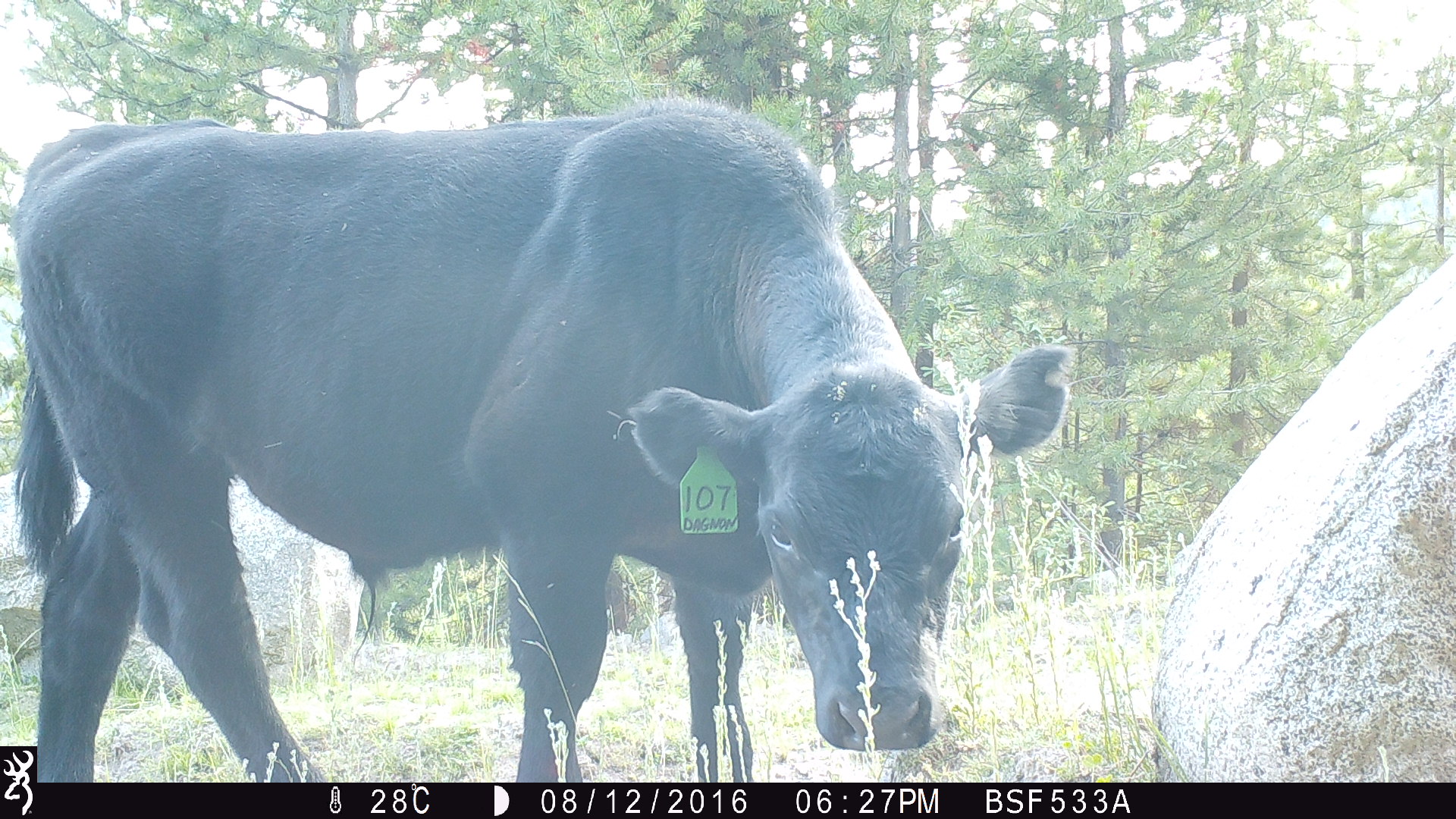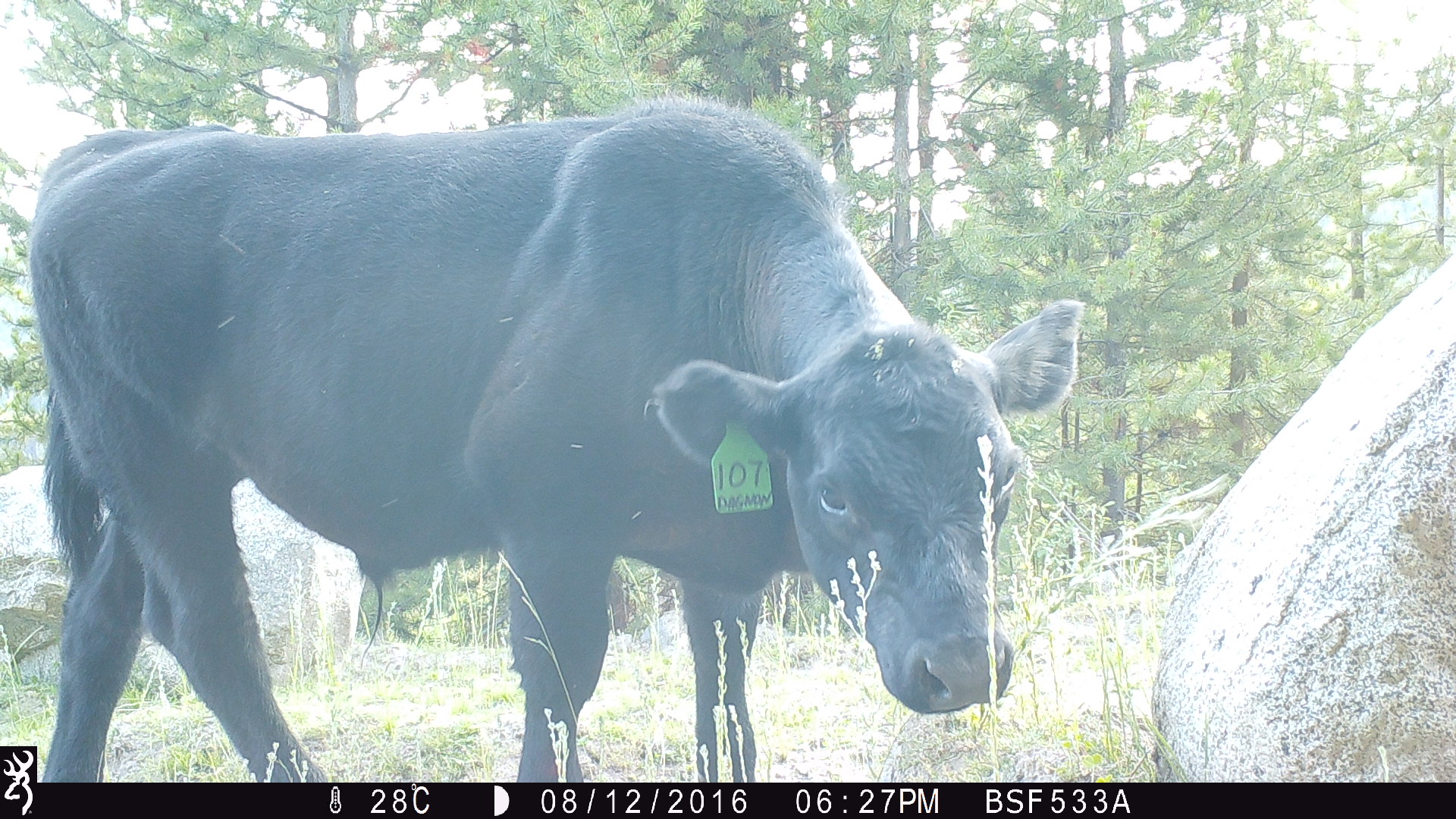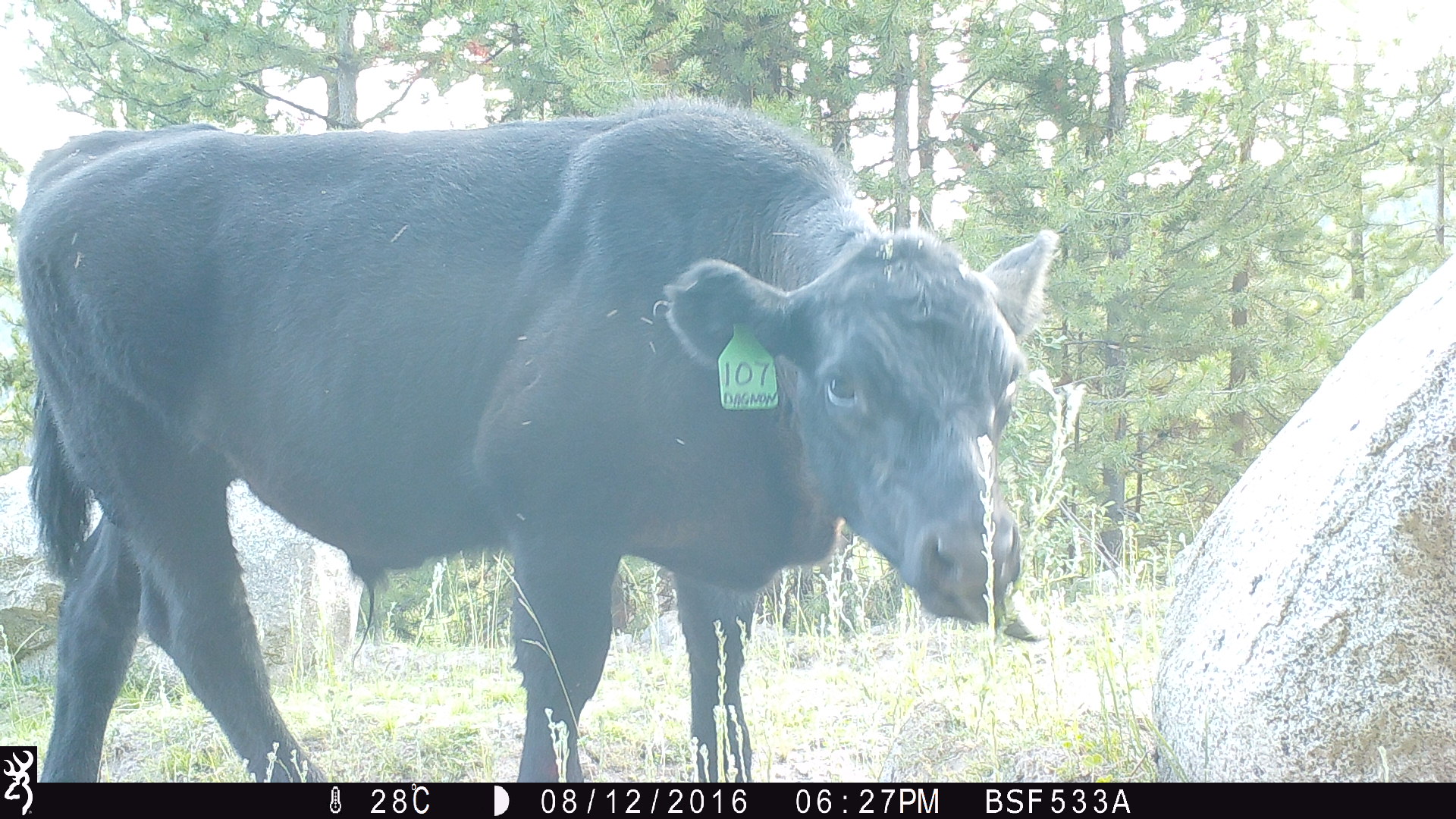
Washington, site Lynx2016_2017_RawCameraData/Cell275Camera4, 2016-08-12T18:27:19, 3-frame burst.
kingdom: Animalia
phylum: Chordata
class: Mammalia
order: Artiodactyla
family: Bovidae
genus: Bos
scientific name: Bos taurus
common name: domestic cattle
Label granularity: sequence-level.